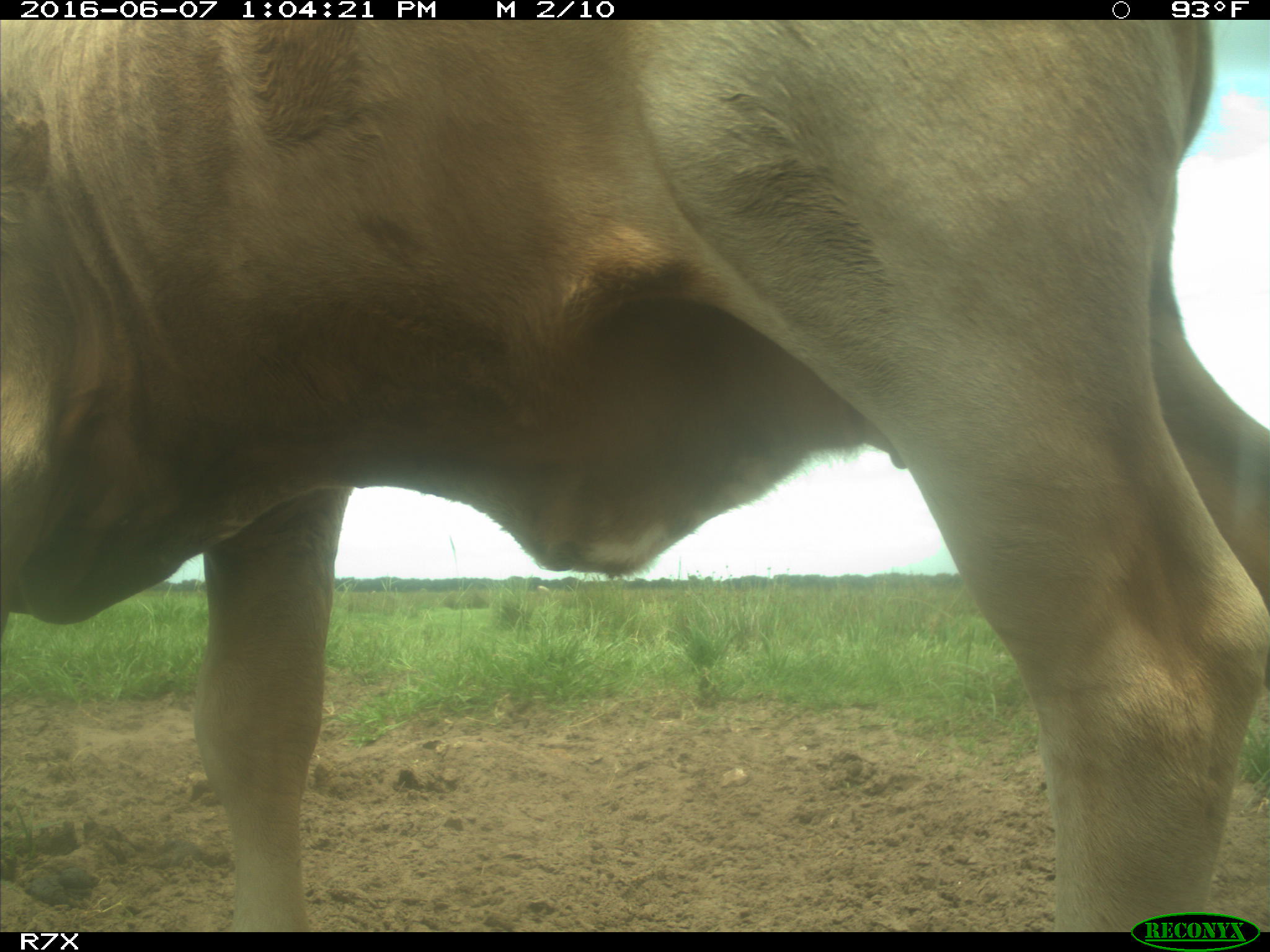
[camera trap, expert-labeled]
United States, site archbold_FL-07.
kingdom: Animalia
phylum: Chordata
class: Mammalia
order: Artiodactyla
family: Bovidae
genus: Bos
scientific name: Bos taurus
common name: domestic cow